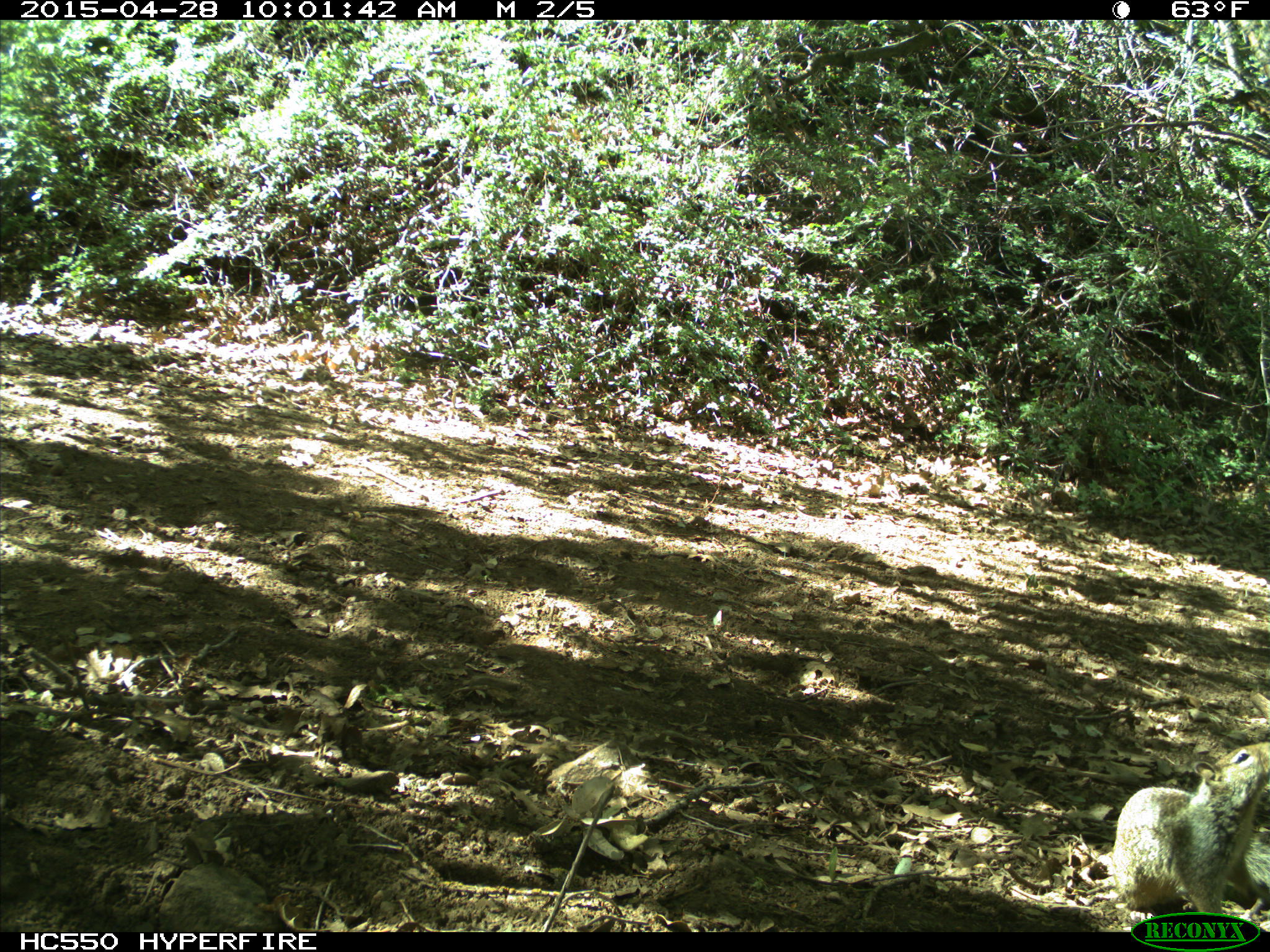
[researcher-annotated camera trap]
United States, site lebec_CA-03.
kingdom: Animalia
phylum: Chordata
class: Mammalia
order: Rodentia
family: Sciuridae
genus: Otospermophilus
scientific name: Otospermophilus beecheyi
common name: california ground squirrel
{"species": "Otospermophilus beecheyi (california ground squirrel)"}